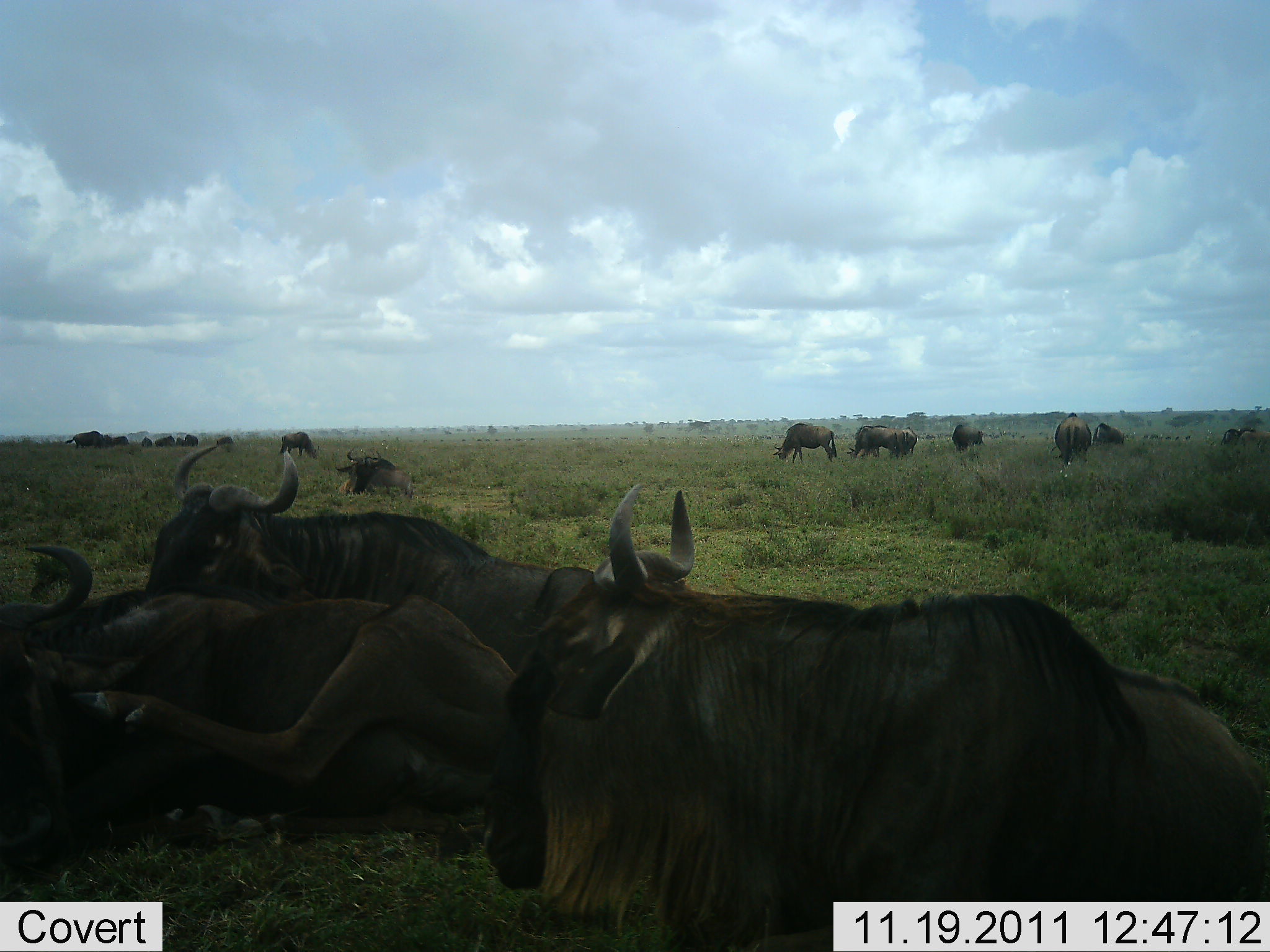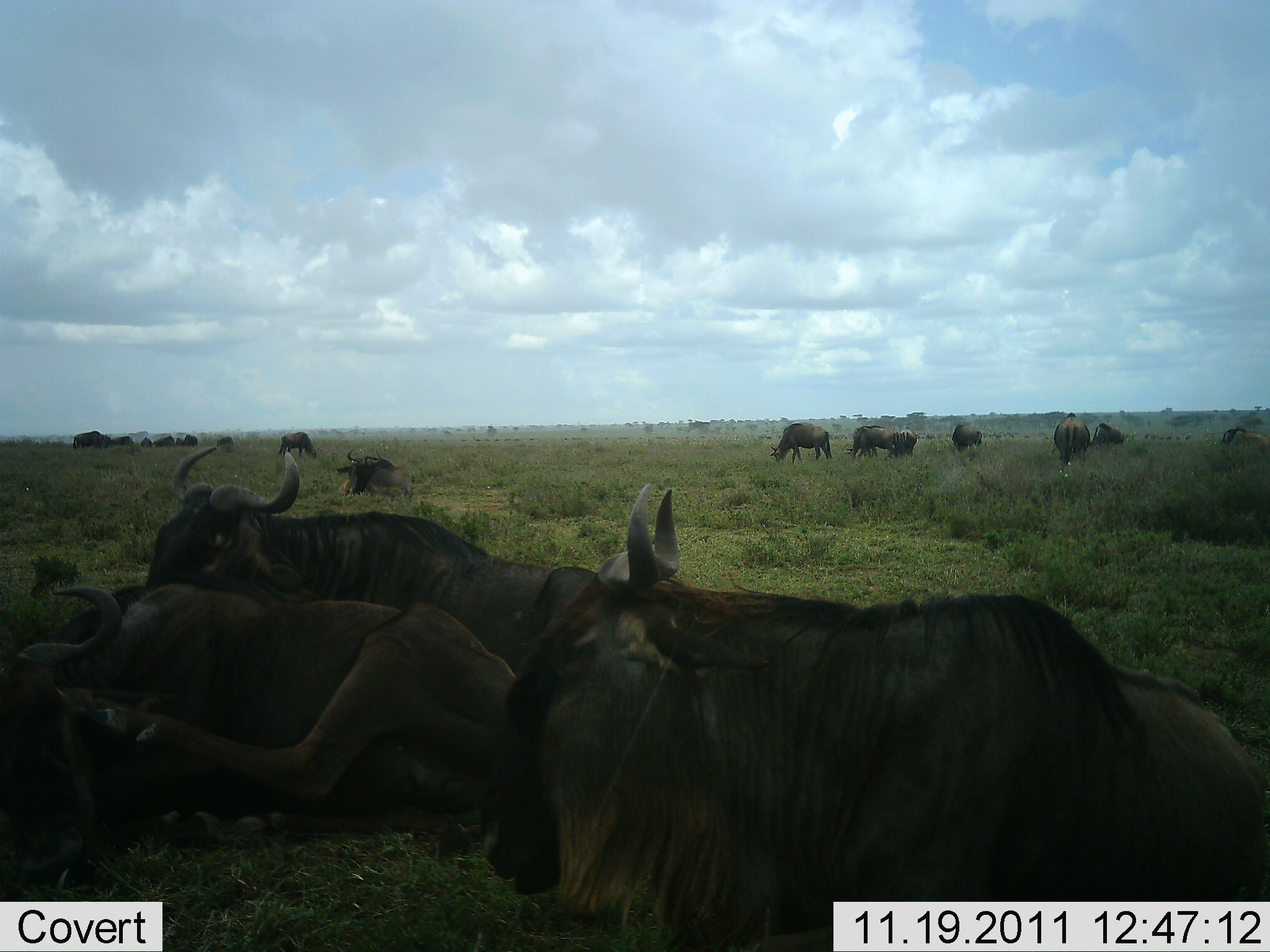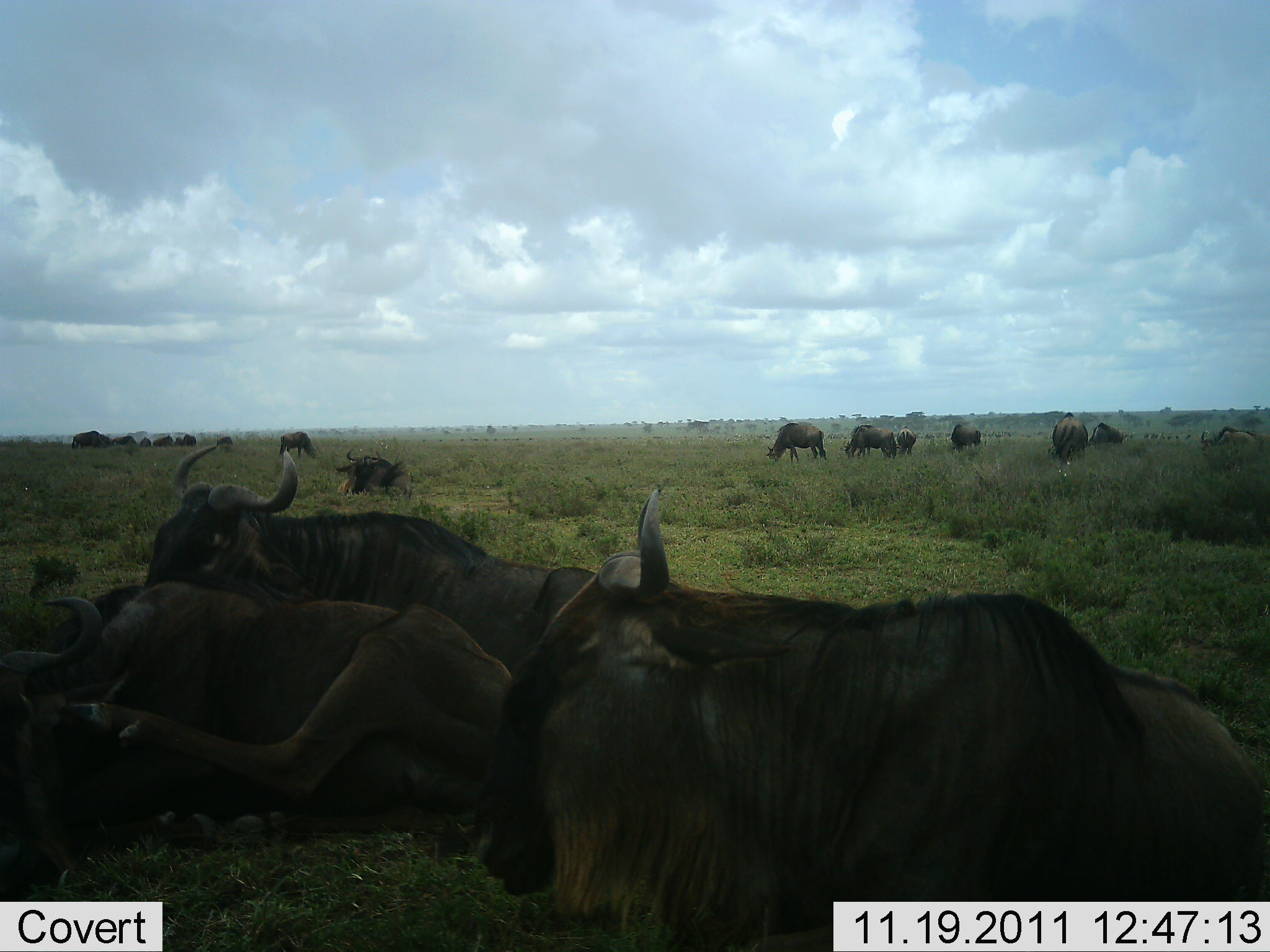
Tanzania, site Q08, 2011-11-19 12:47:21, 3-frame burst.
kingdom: Animalia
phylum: Chordata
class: Mammalia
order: Artiodactyla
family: Bovidae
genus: Connochaetes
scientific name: Connochaetes taurinus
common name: blue wildebeest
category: wildebeest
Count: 11-50.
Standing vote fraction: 50%.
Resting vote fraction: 79%.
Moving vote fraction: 43%.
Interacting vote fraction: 7%.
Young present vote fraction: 0%.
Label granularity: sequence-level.